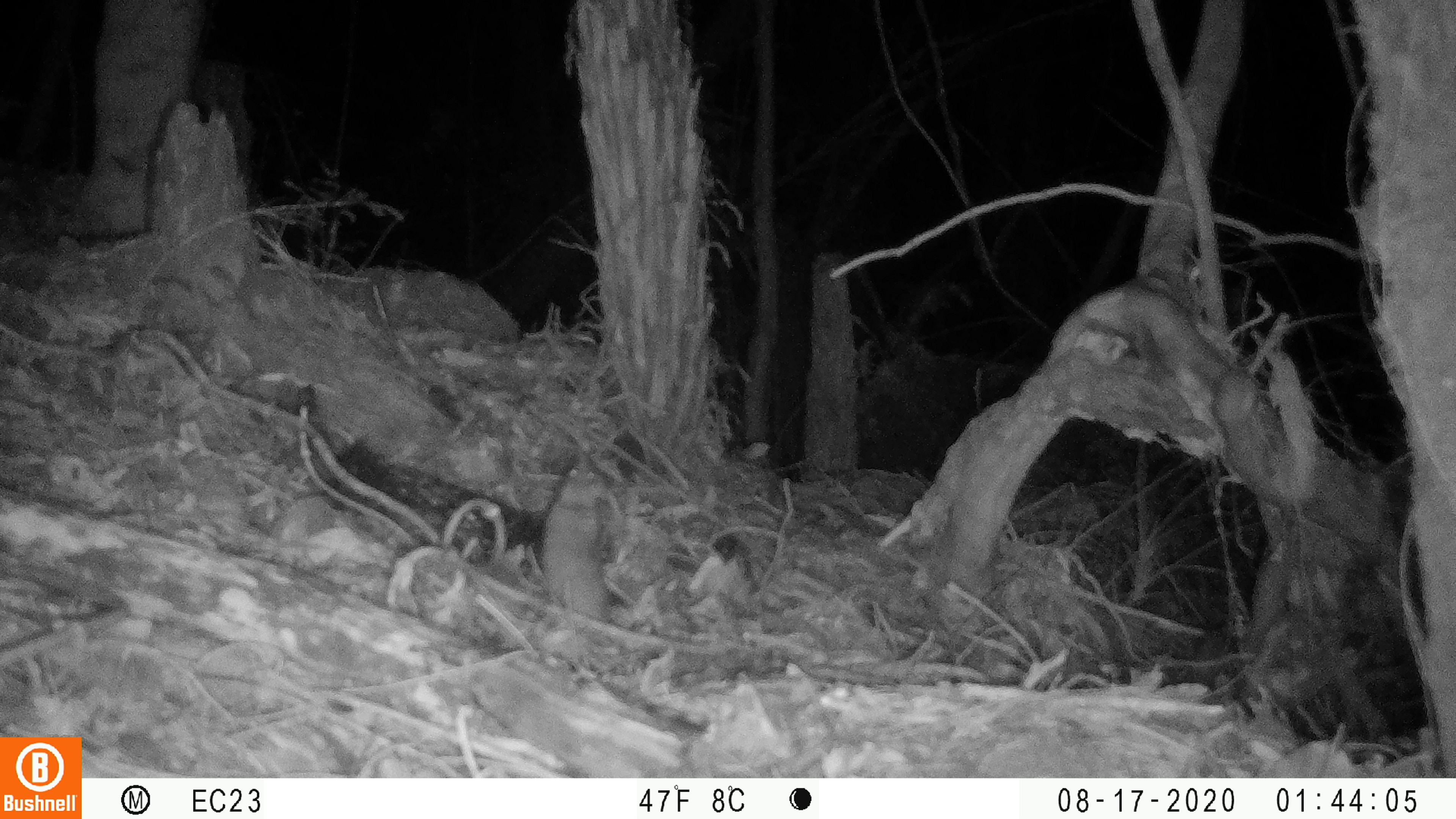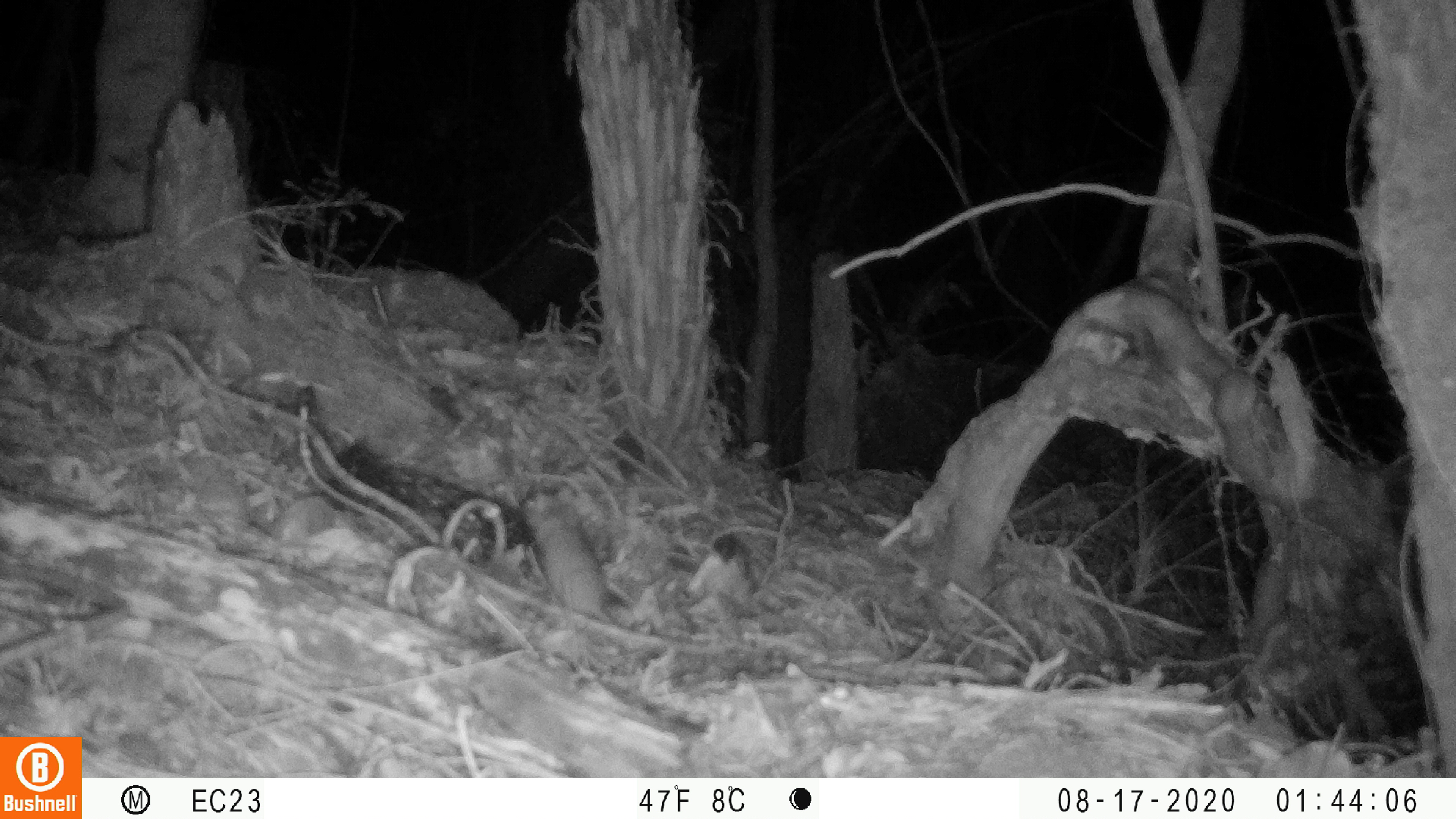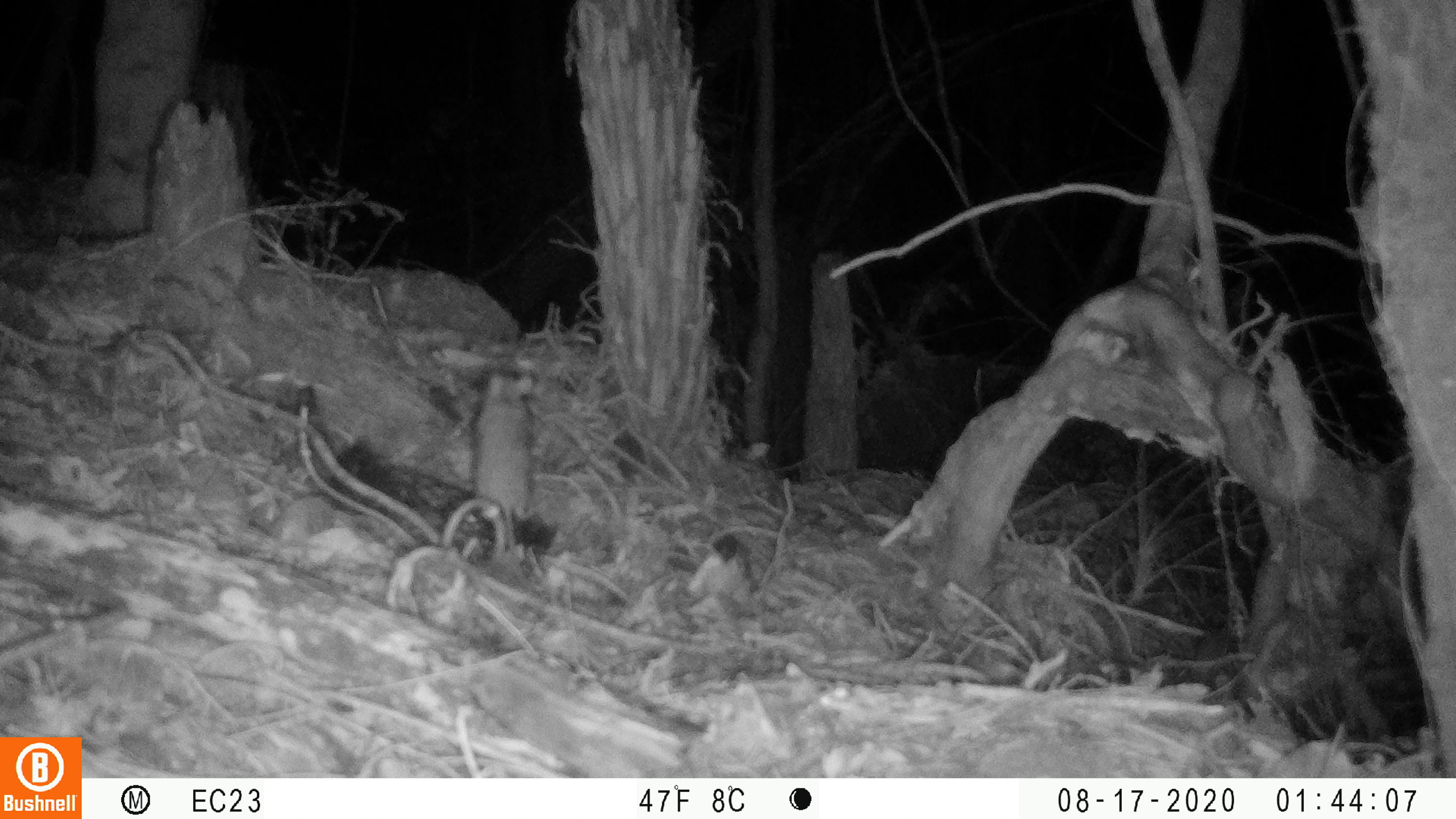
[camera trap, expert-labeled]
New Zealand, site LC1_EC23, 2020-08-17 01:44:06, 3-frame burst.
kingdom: Animalia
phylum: Chordata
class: Mammalia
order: Rodentia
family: Muridae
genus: Rattus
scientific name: Rattus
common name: rat